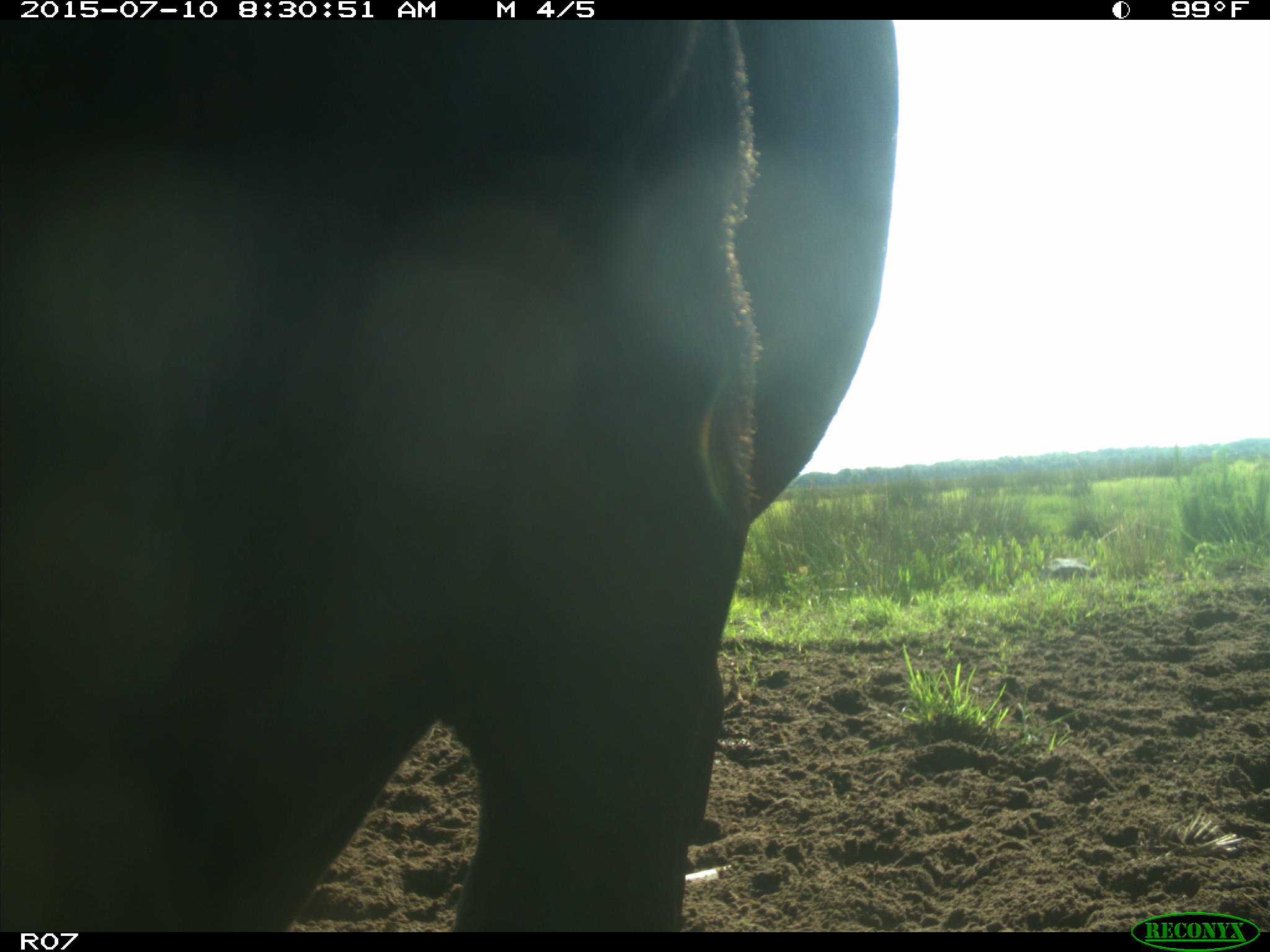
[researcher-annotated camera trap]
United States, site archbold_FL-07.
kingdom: Animalia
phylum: Chordata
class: Mammalia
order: Artiodactyla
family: Bovidae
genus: Bos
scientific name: Bos taurus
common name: domestic cow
Bos taurus (domestic cow).